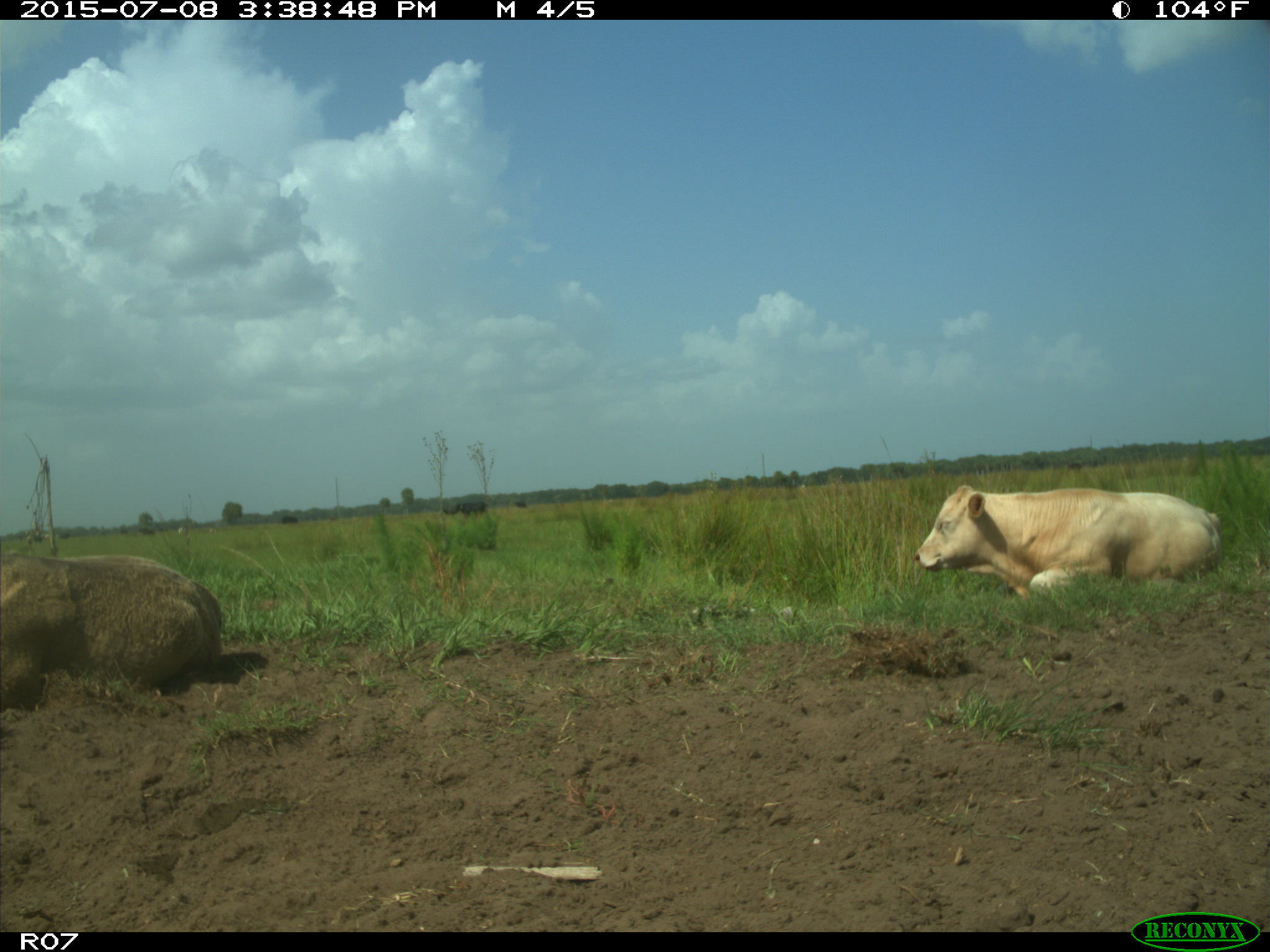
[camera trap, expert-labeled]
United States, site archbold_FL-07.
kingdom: Animalia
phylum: Chordata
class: Mammalia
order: Artiodactyla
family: Bovidae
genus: Bos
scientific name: Bos taurus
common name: domestic cow